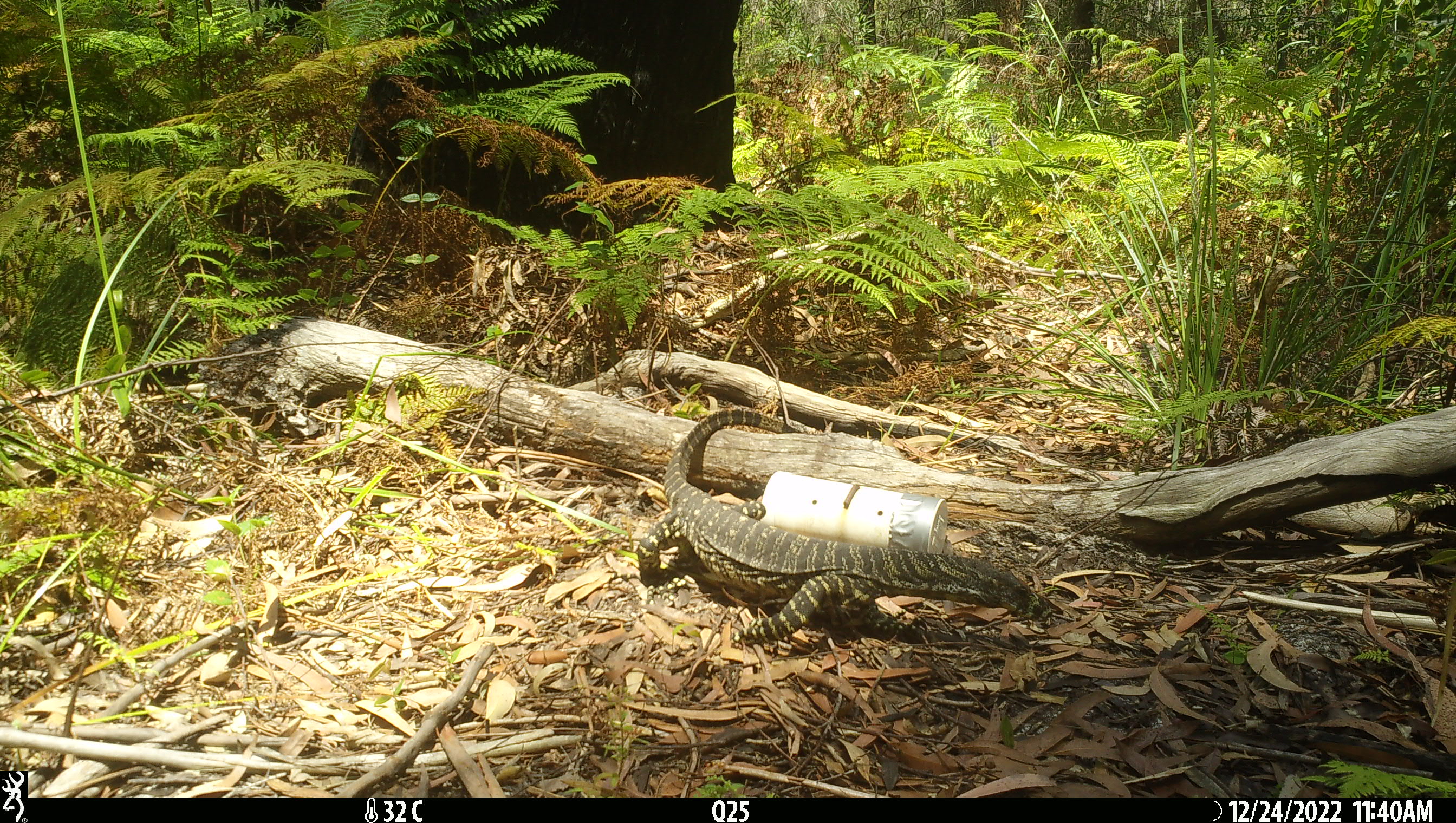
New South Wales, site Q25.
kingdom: Animalia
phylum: Chordata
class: Reptilia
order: Squamata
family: Varanidae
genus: Varanus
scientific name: Varanus varius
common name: lace monitor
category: goanna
Goanna (lace monitor) (Varanus varius).